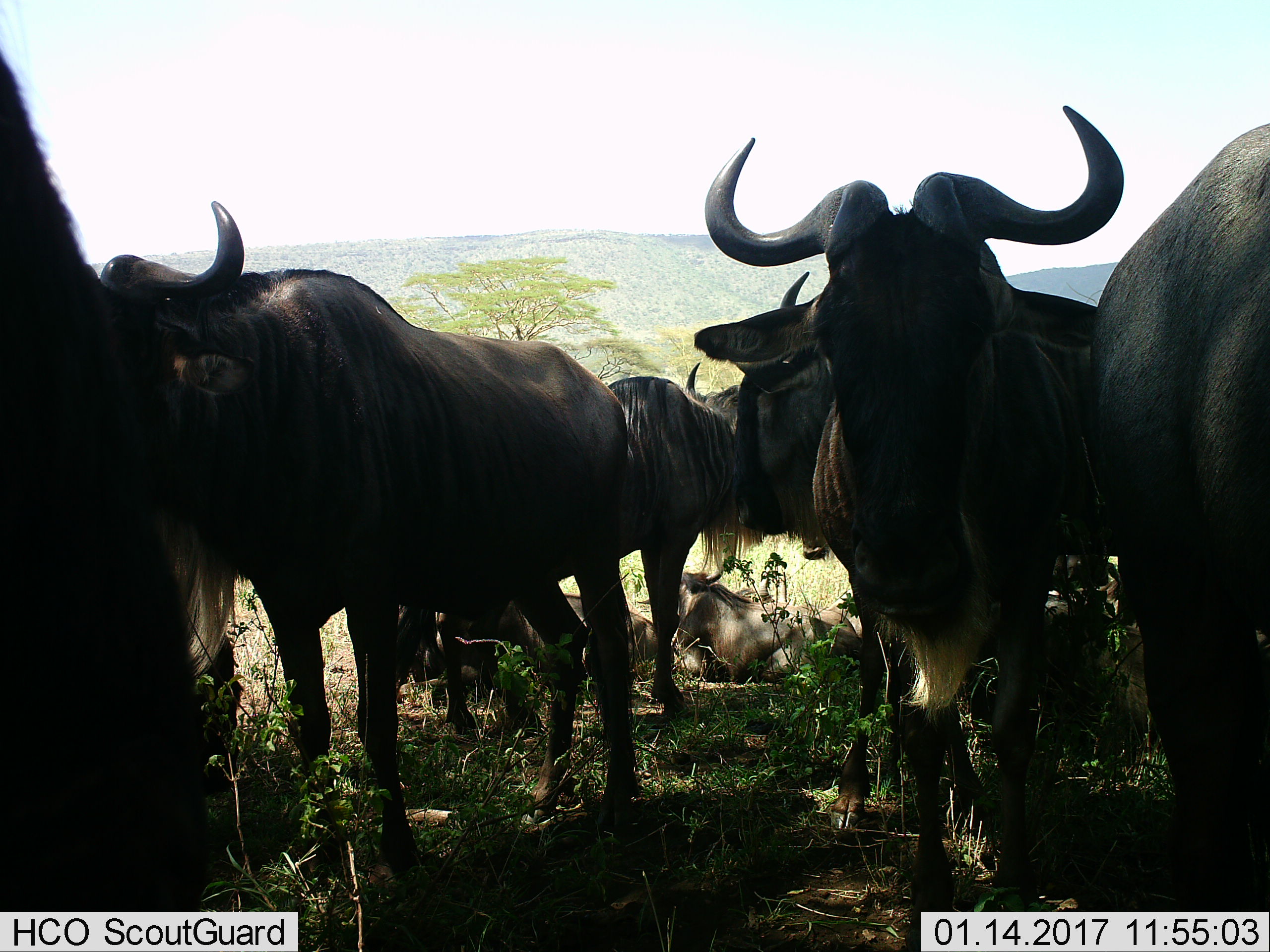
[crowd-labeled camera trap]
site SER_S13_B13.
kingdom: Animalia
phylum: Chordata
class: Mammalia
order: Artiodactyla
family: Bovidae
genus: Connochaetes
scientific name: Connochaetes taurinus taurinus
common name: blue wildebeest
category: wildebeestblue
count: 8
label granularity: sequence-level